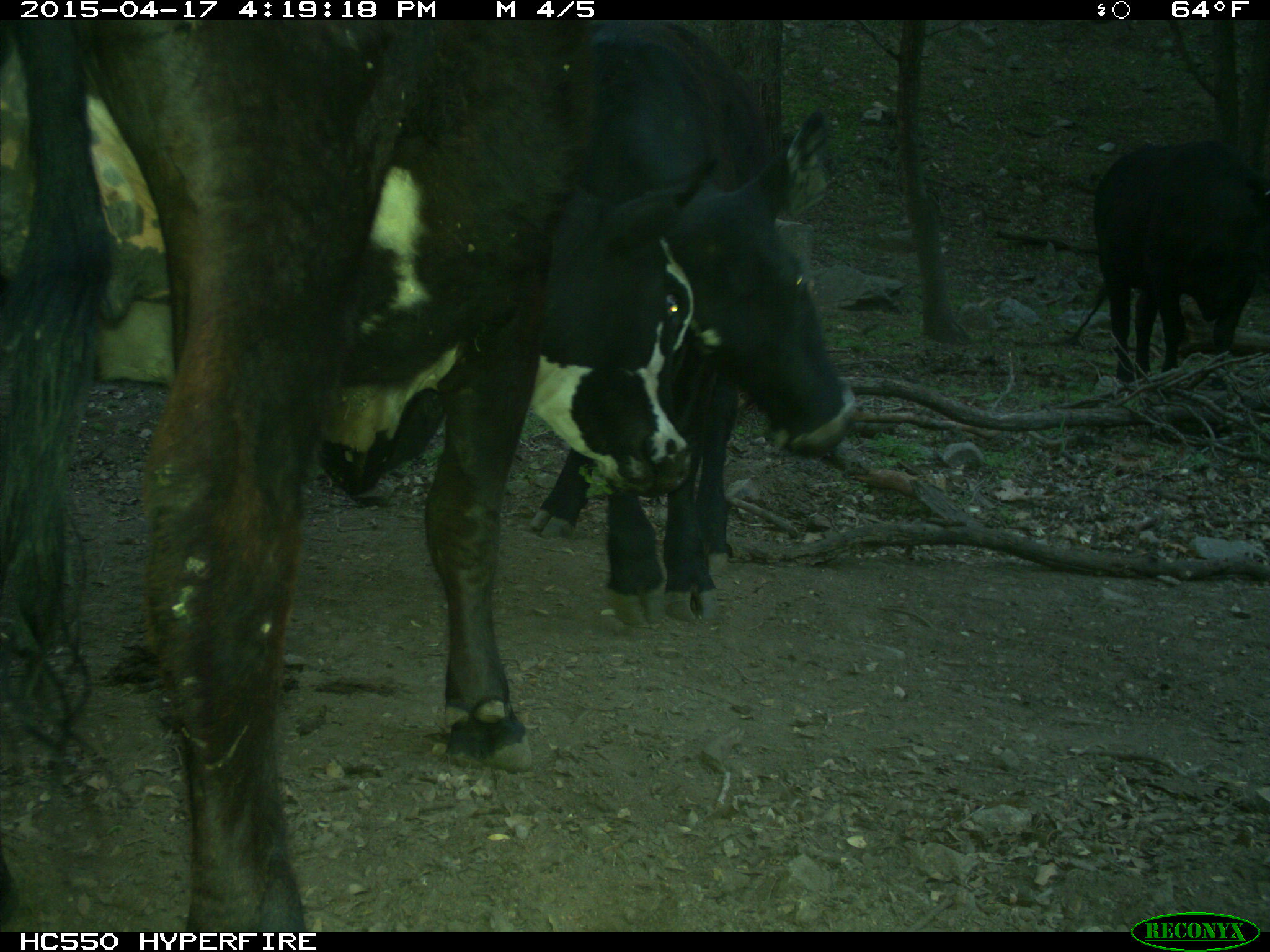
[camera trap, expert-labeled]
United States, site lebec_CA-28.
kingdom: Animalia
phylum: Chordata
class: Mammalia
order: Artiodactyla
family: Bovidae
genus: Bos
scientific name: Bos taurus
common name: domestic cow